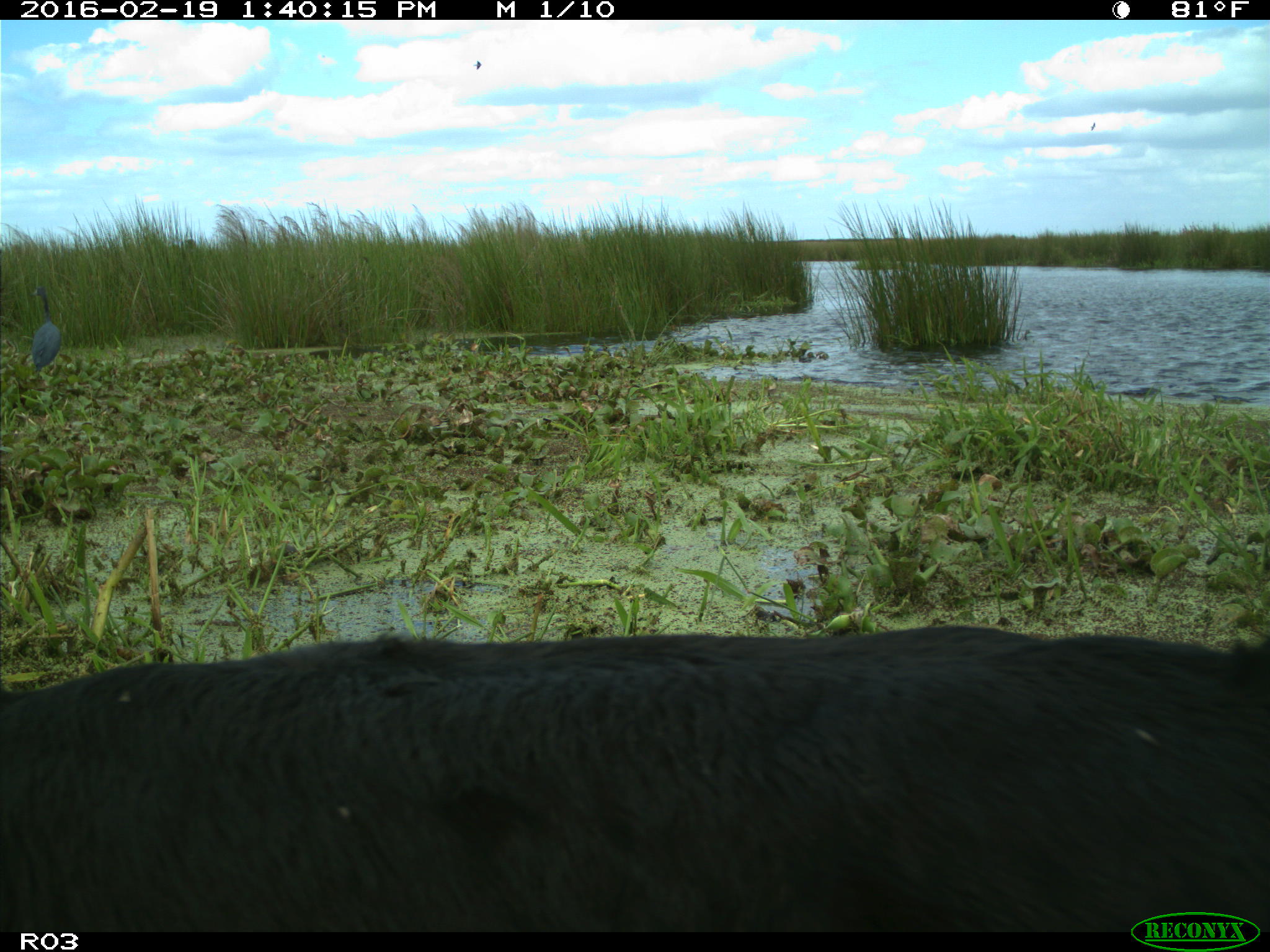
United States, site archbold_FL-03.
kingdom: Animalia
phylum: Chordata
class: Mammalia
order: Artiodactyla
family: Bovidae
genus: Bos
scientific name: Bos taurus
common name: domestic cow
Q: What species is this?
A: Bos taurus (domestic cow).